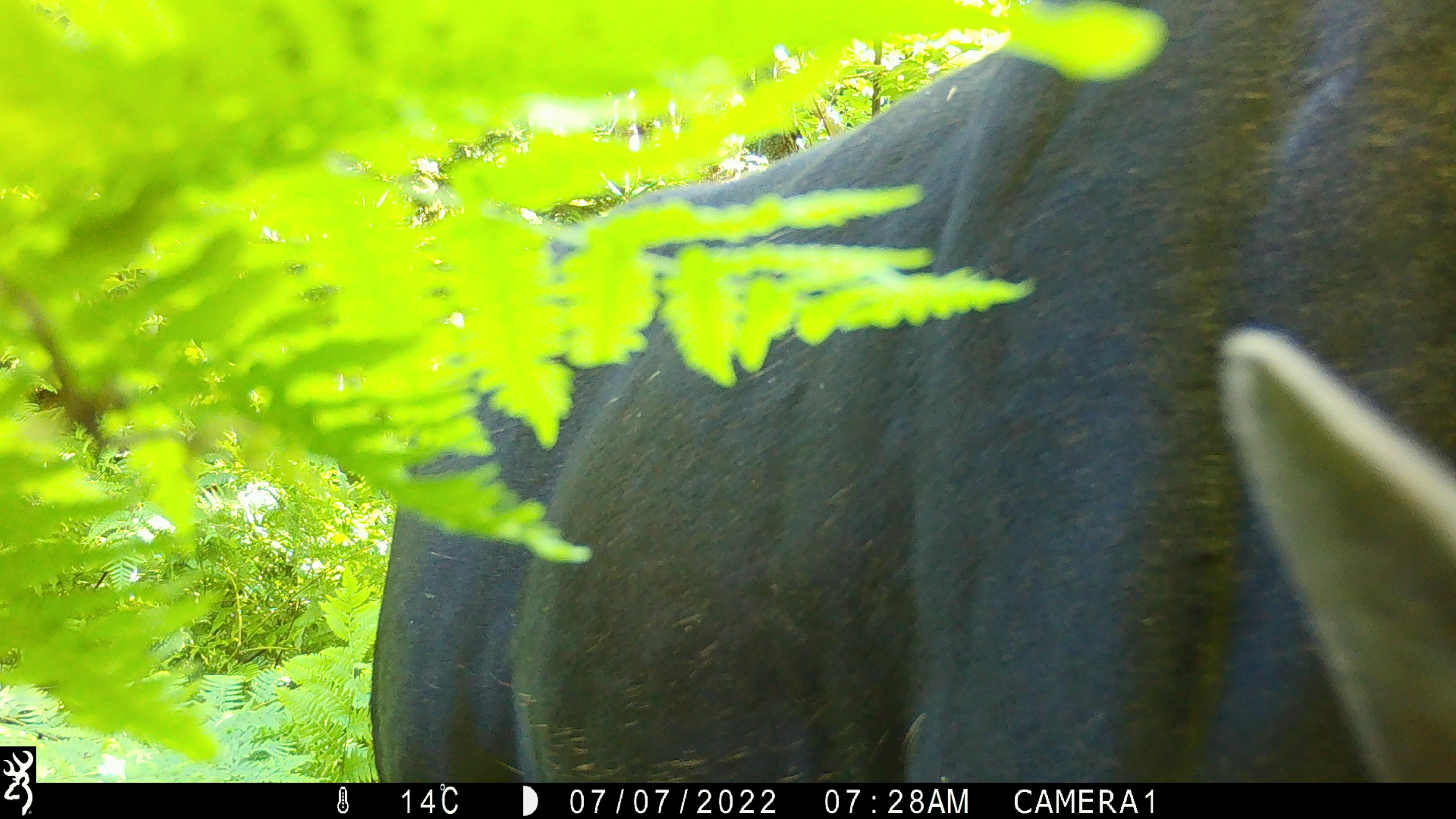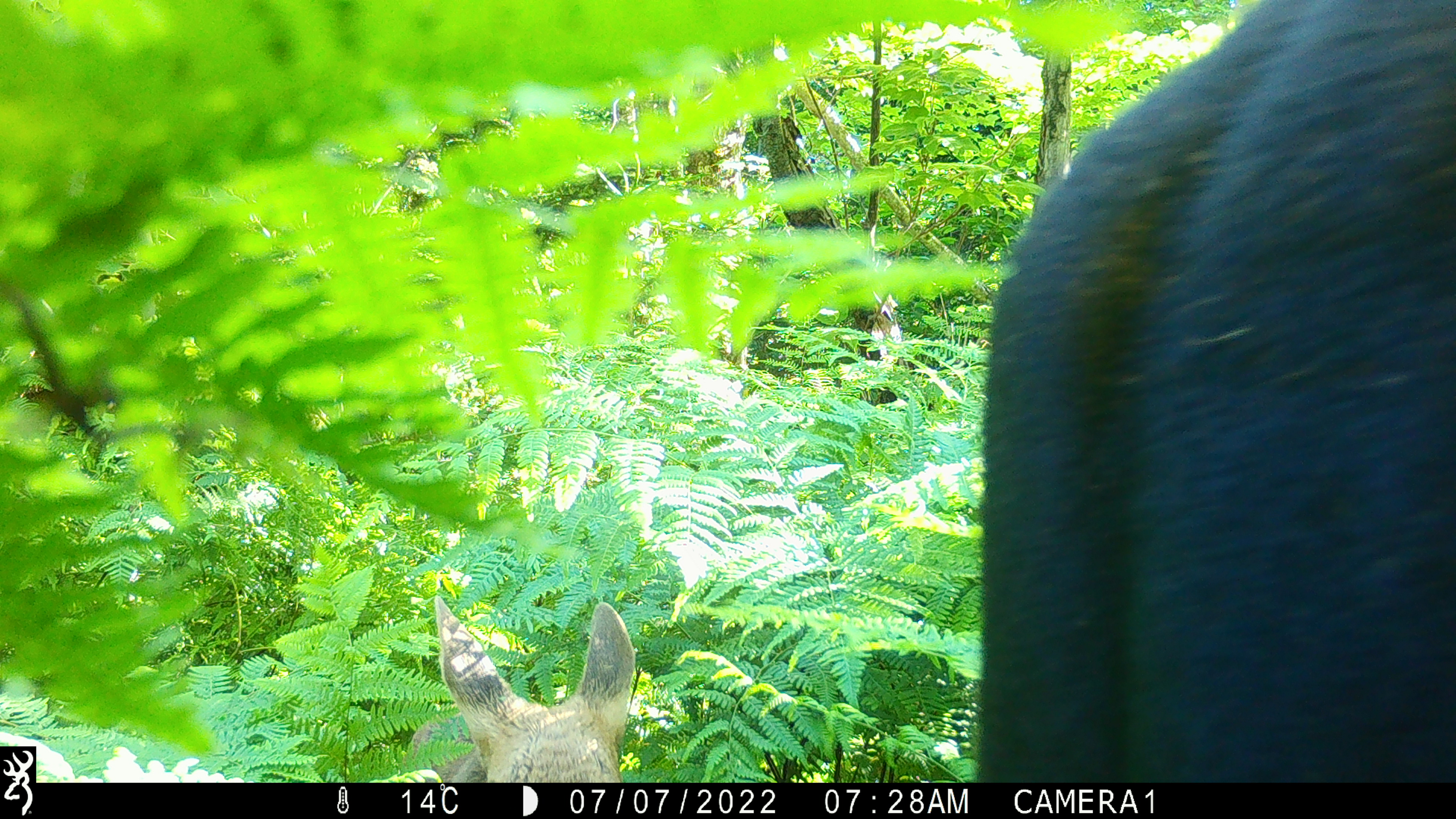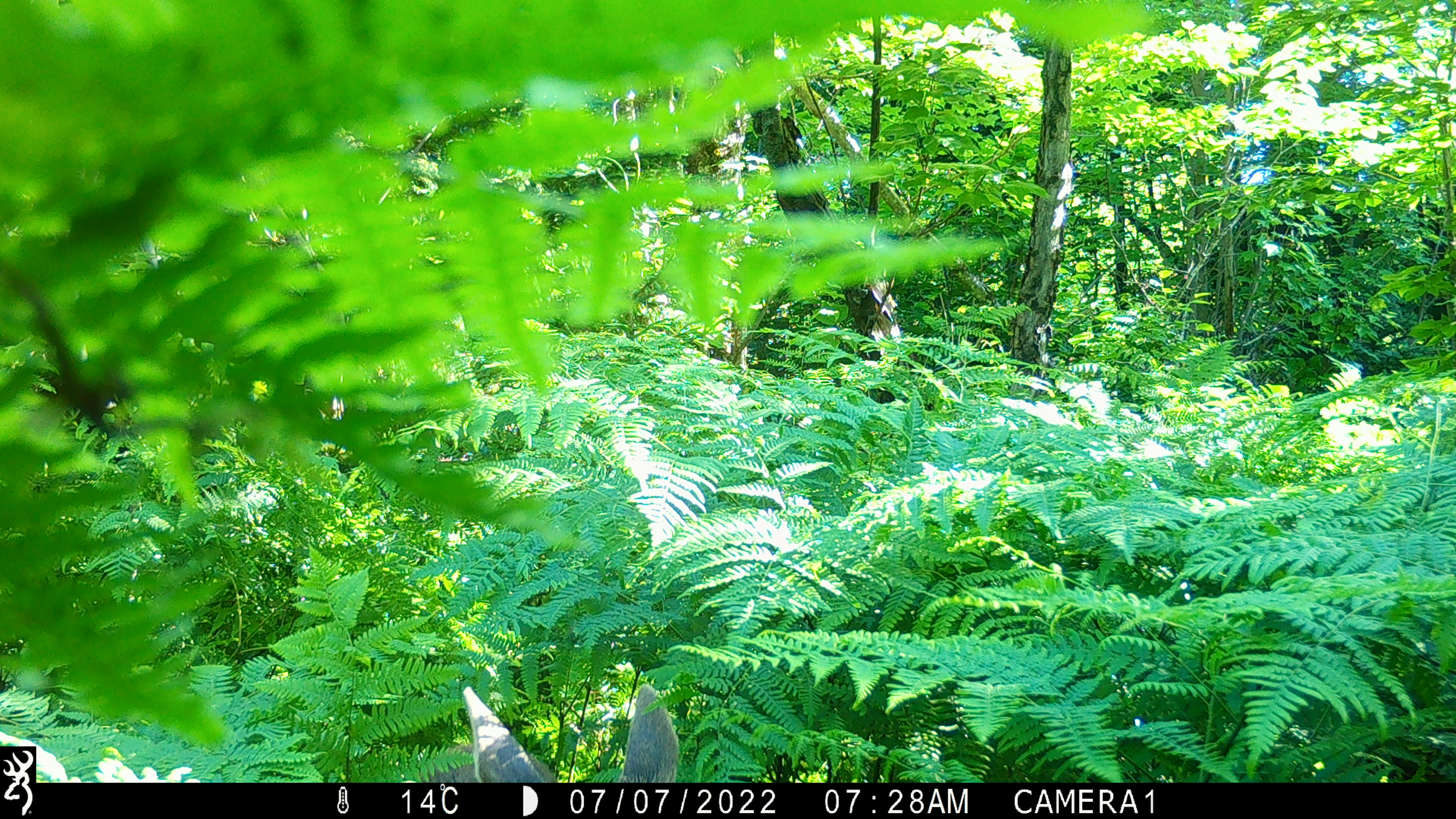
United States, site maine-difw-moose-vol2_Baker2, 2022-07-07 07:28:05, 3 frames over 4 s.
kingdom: Animalia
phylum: Chordata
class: Mammalia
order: Artiodactyla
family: Cervidae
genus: Alces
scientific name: Alces alces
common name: moose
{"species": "moose (Alces alces)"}